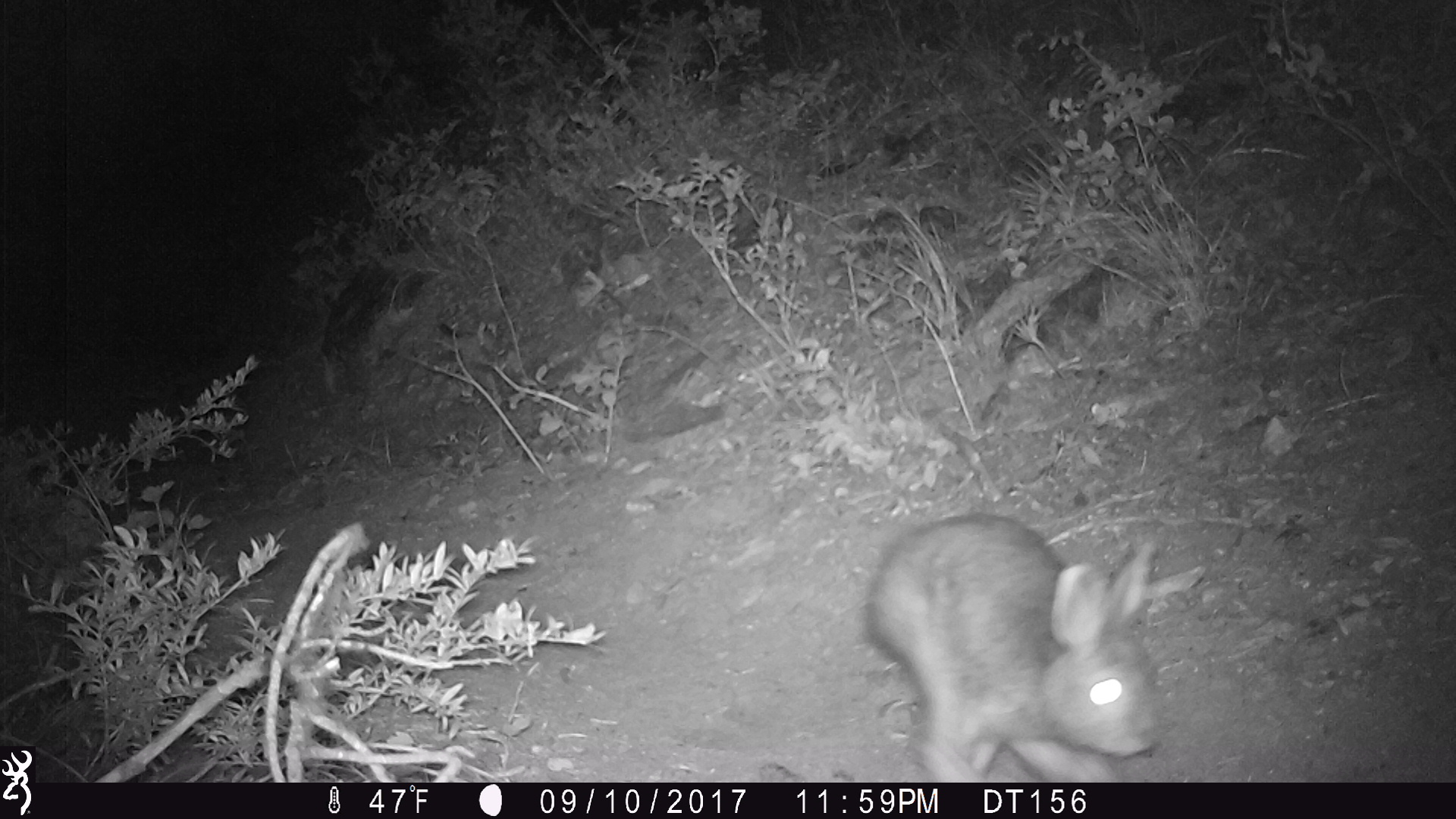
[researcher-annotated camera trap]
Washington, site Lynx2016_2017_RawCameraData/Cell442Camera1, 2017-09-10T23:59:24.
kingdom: Animalia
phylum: Chordata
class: Mammalia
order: Lagomorpha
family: Leporidae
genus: Lepus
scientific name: Lepus americanus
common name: snowshoe hare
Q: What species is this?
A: Lepus americanus (snowshoe hare).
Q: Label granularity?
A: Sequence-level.